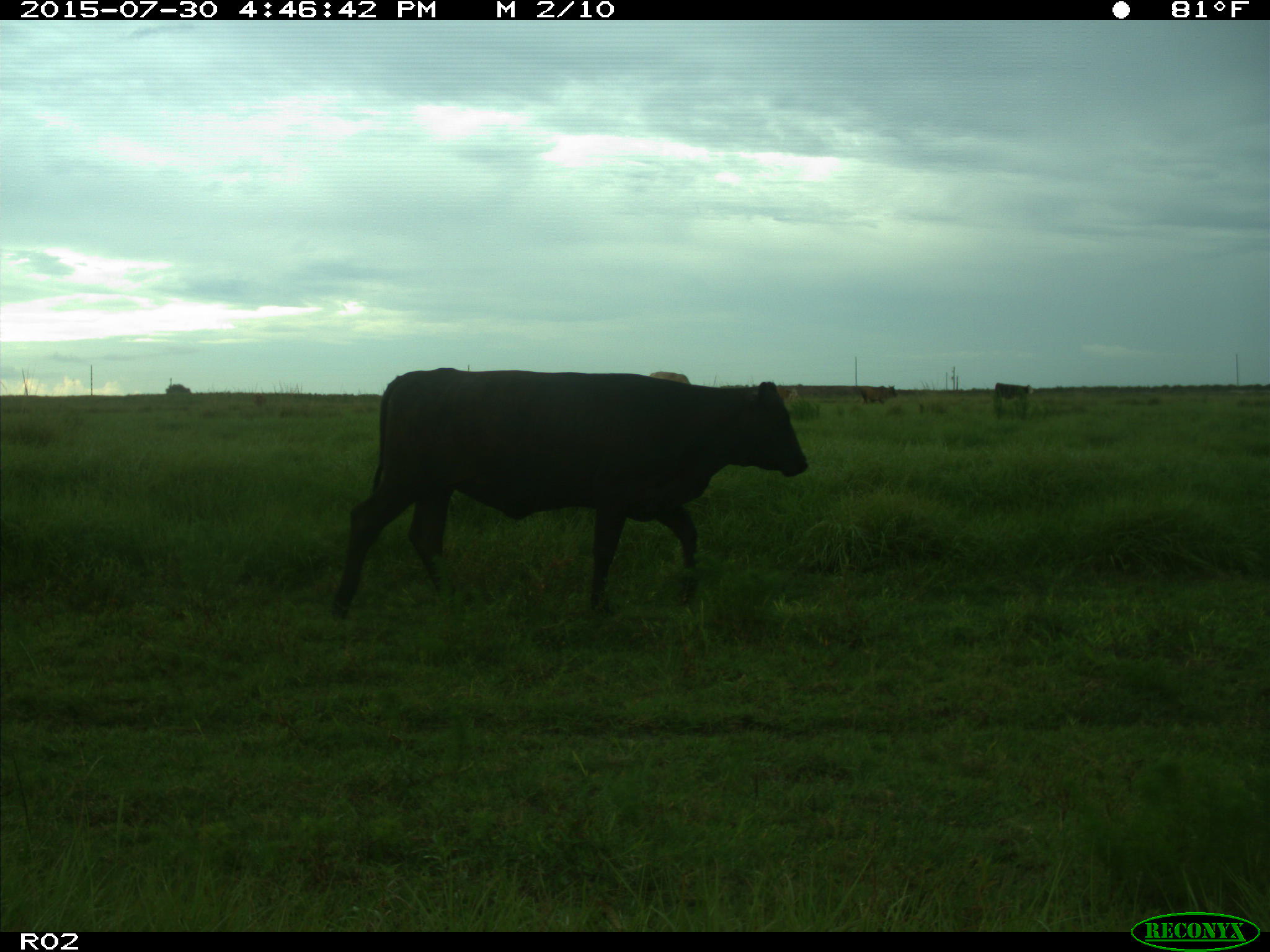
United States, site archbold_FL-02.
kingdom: Animalia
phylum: Chordata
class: Mammalia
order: Artiodactyla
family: Bovidae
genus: Bos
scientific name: Bos taurus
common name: domestic cow